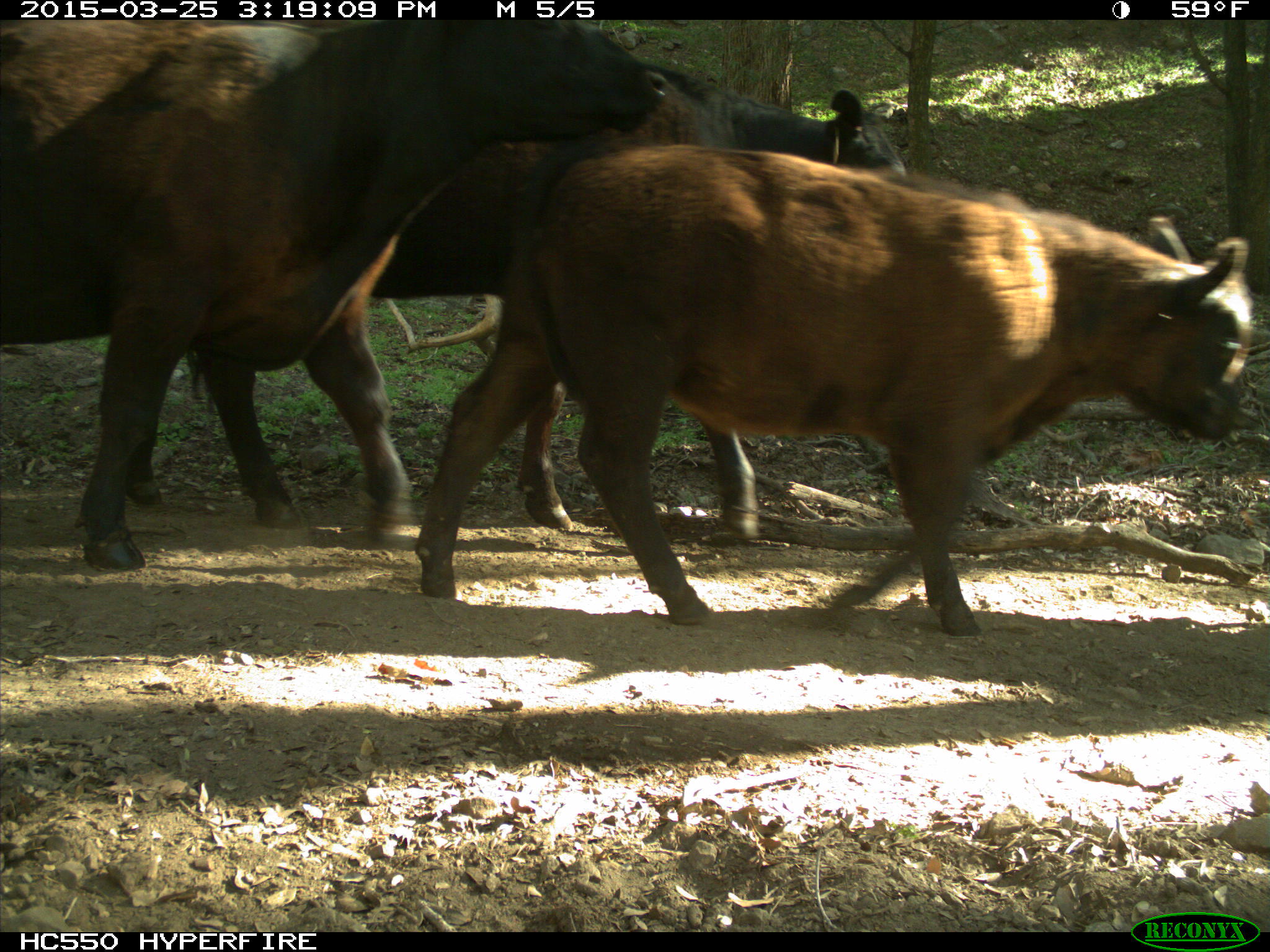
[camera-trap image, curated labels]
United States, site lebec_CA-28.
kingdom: Animalia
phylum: Chordata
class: Mammalia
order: Artiodactyla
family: Bovidae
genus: Bos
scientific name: Bos taurus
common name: domestic cow